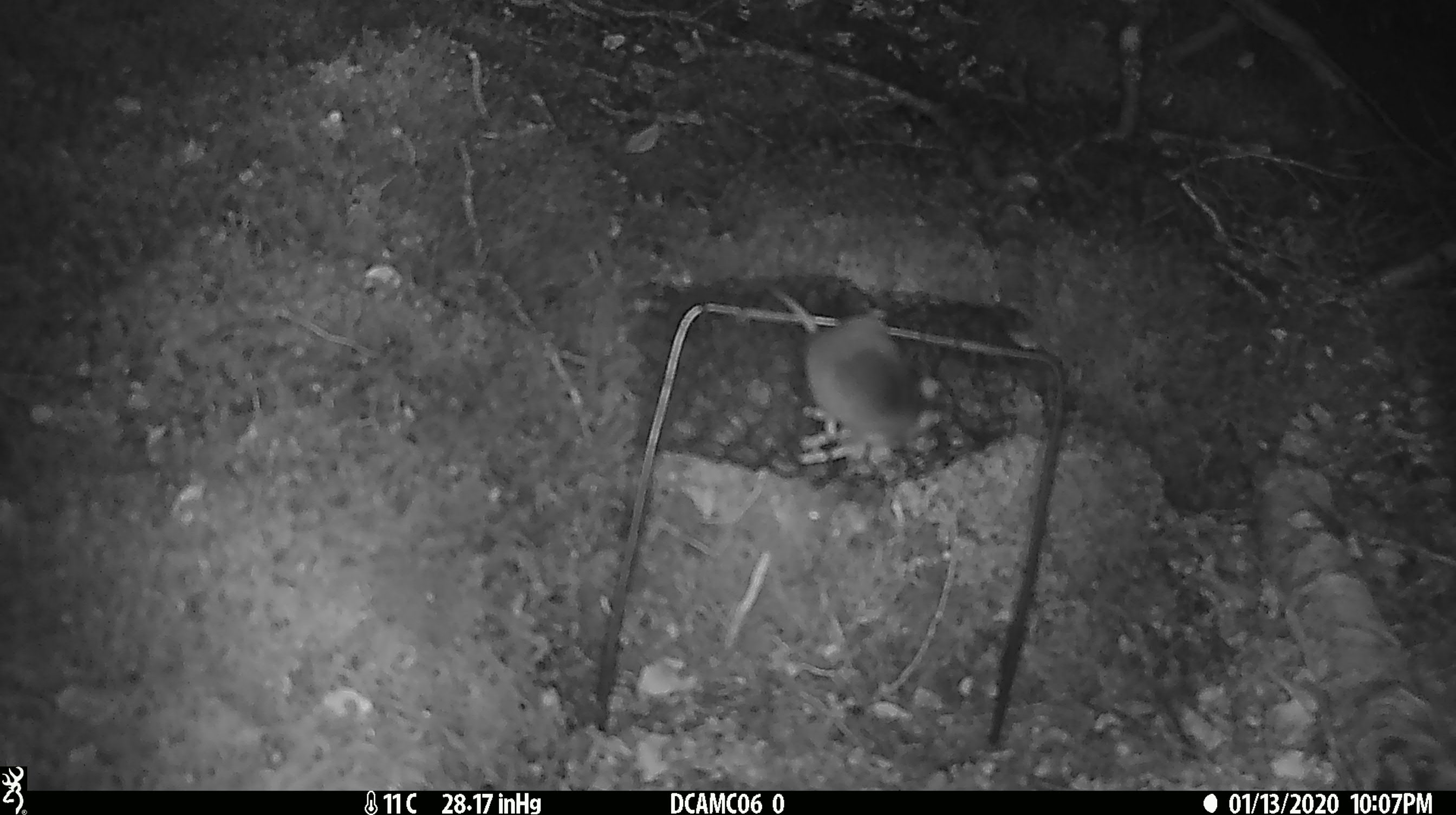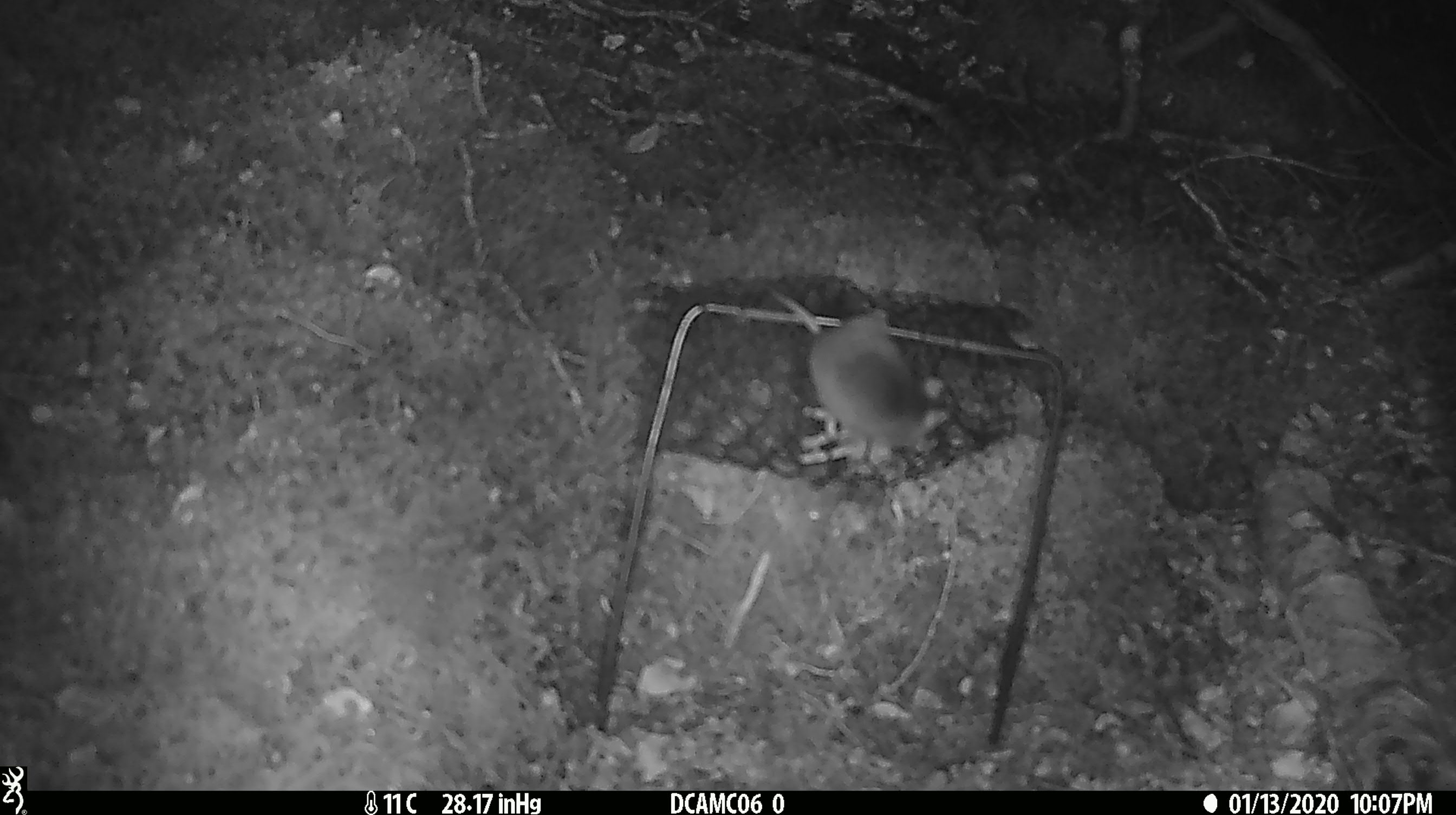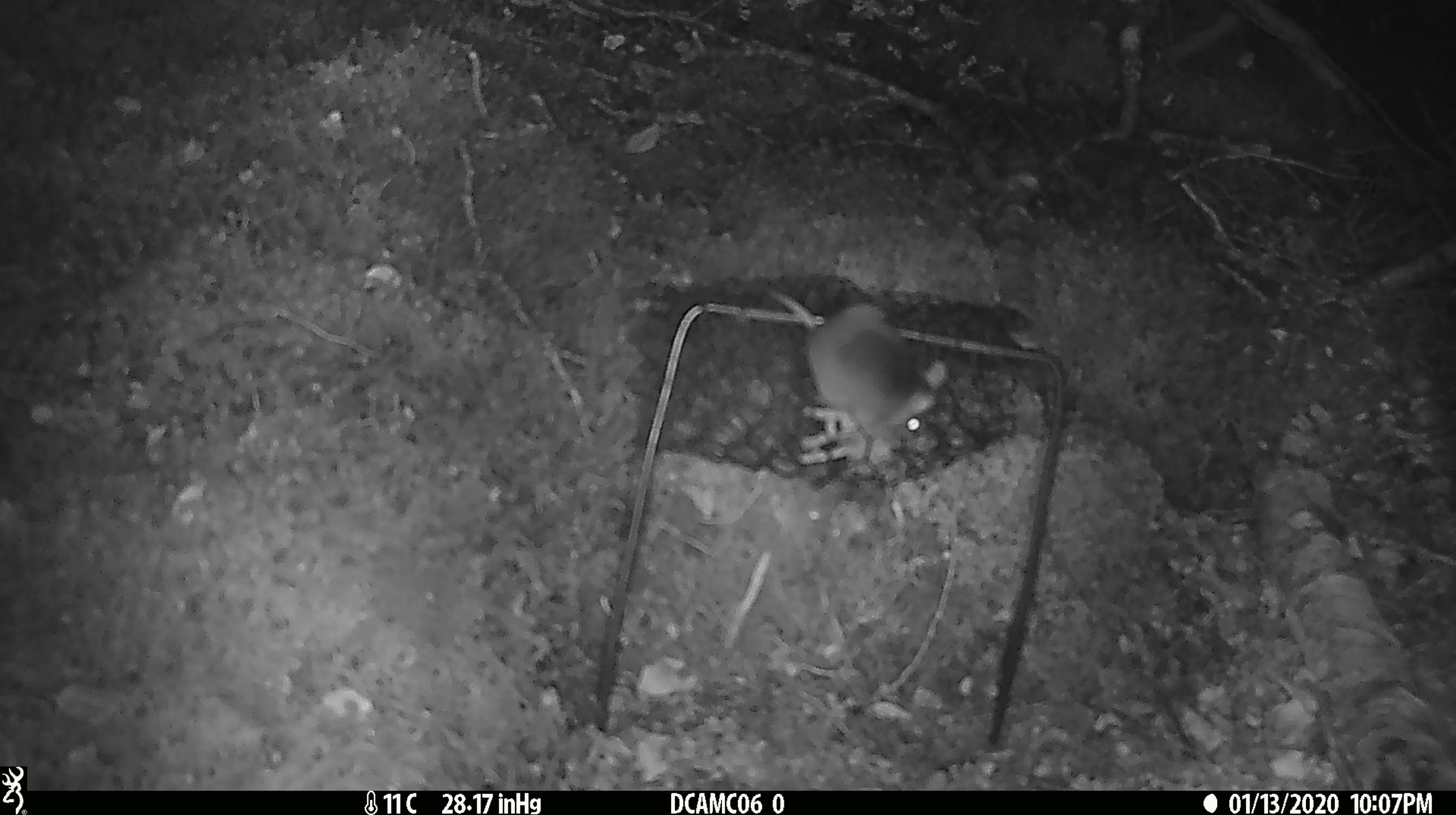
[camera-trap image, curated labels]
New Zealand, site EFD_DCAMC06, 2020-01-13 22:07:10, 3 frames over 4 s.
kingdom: Animalia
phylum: Chordata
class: Mammalia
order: Rodentia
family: Muridae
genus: Mus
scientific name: Mus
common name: mouse